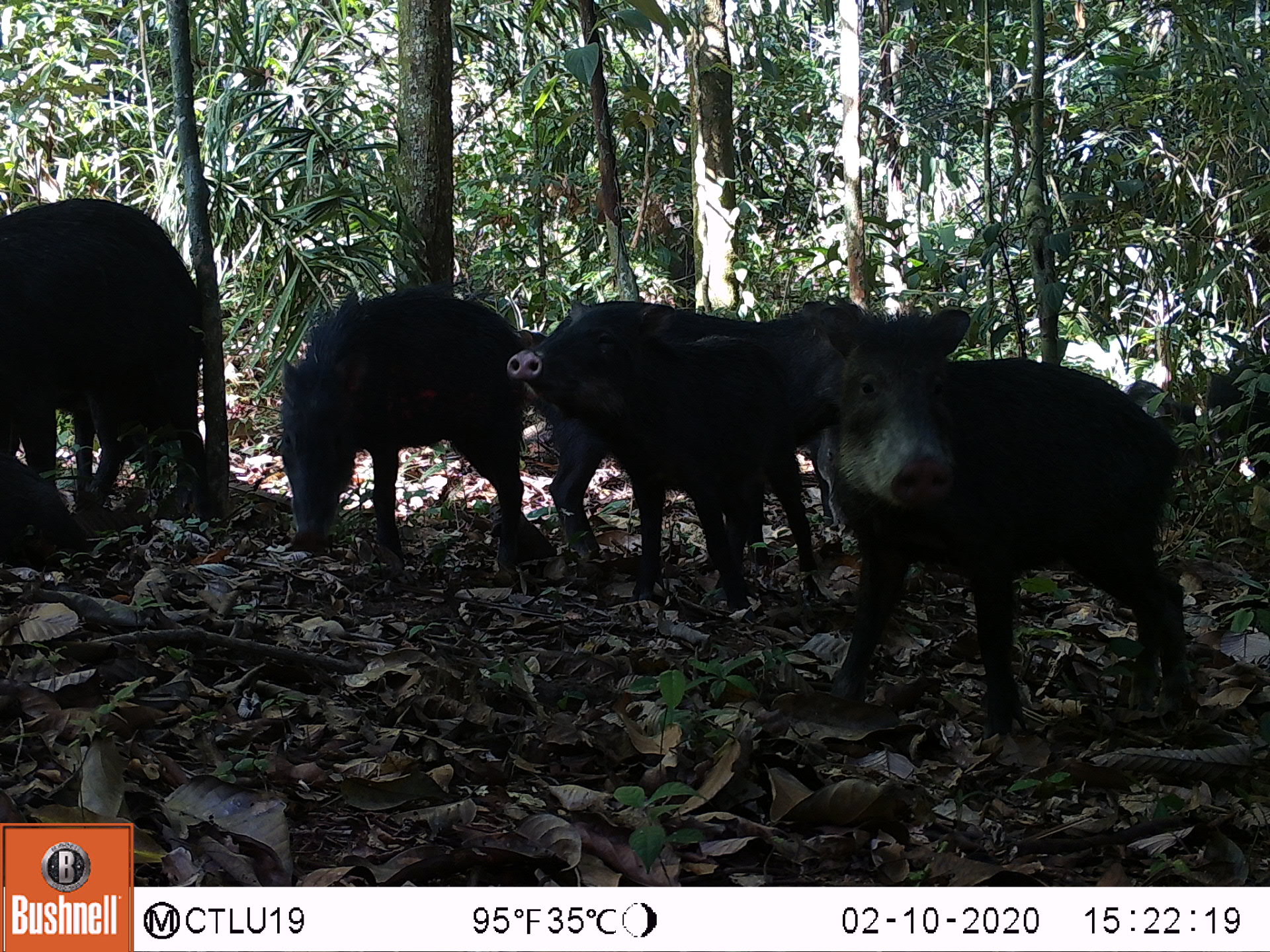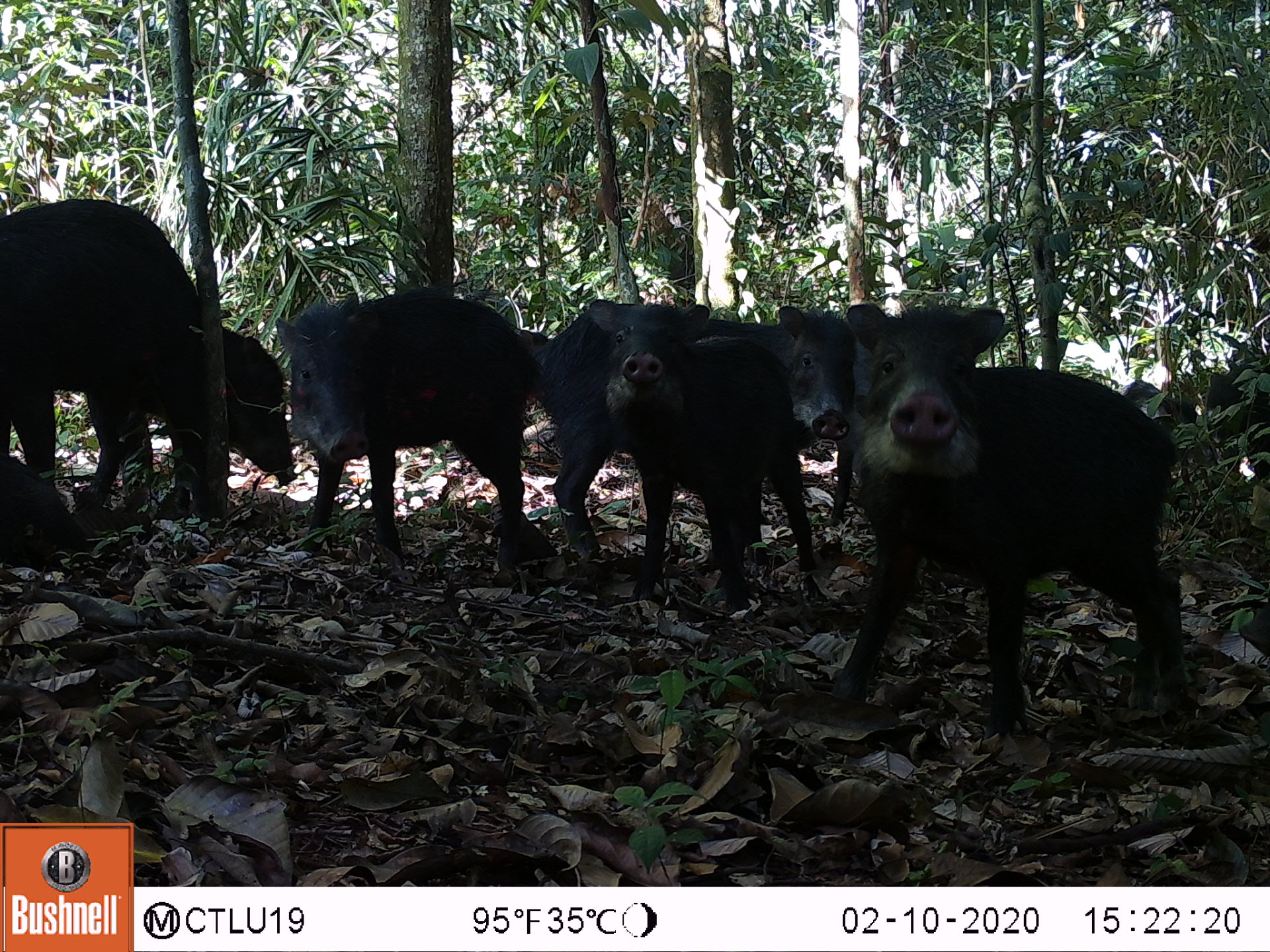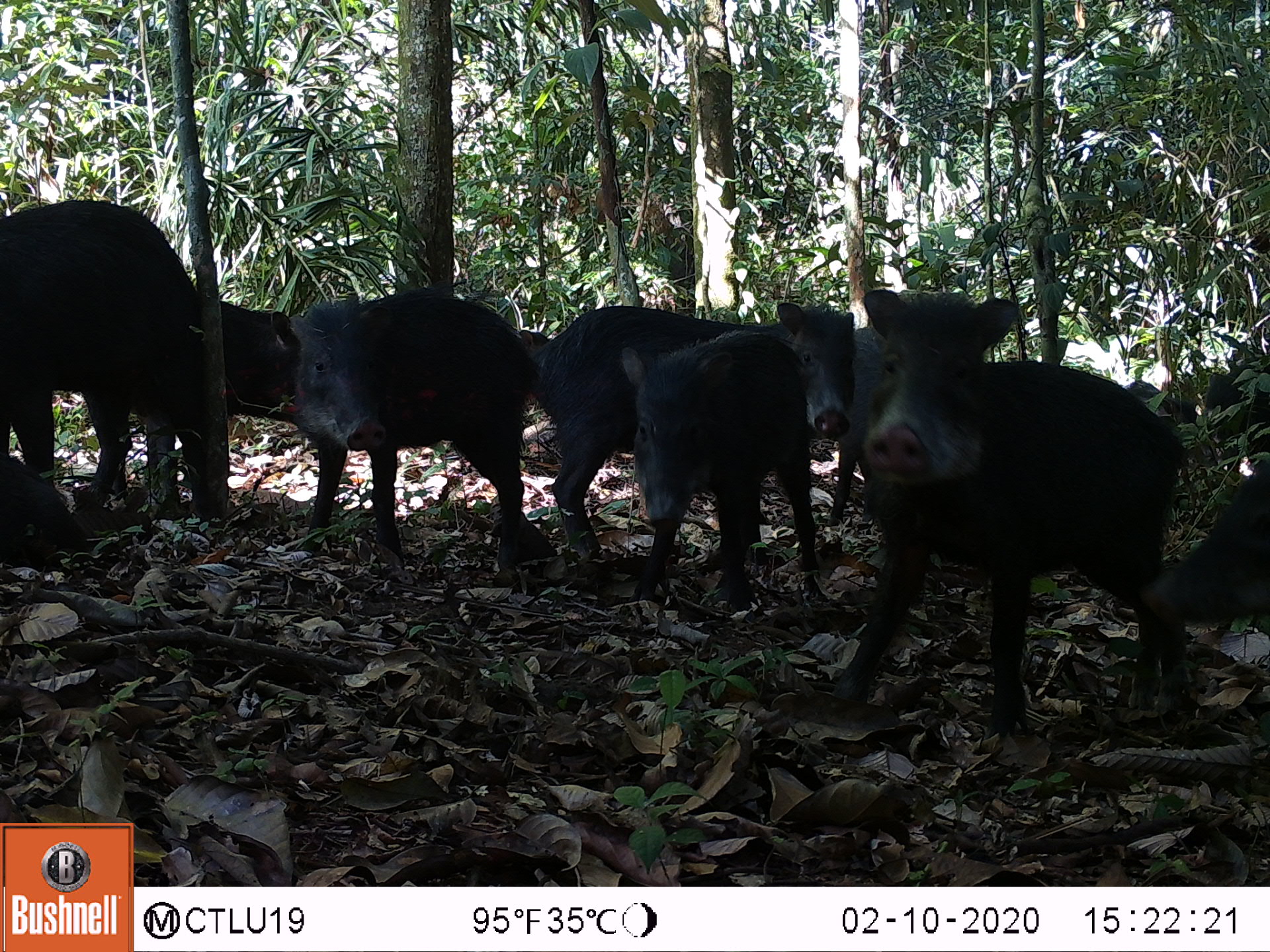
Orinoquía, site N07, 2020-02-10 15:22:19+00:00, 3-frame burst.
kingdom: Animalia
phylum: Chordata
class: Mammalia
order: Artiodactyla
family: Tayassuidae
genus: Tayassu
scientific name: Tayassu pecari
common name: white-lipped peccary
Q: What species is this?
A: White-lipped peccary (Tayassu pecari).